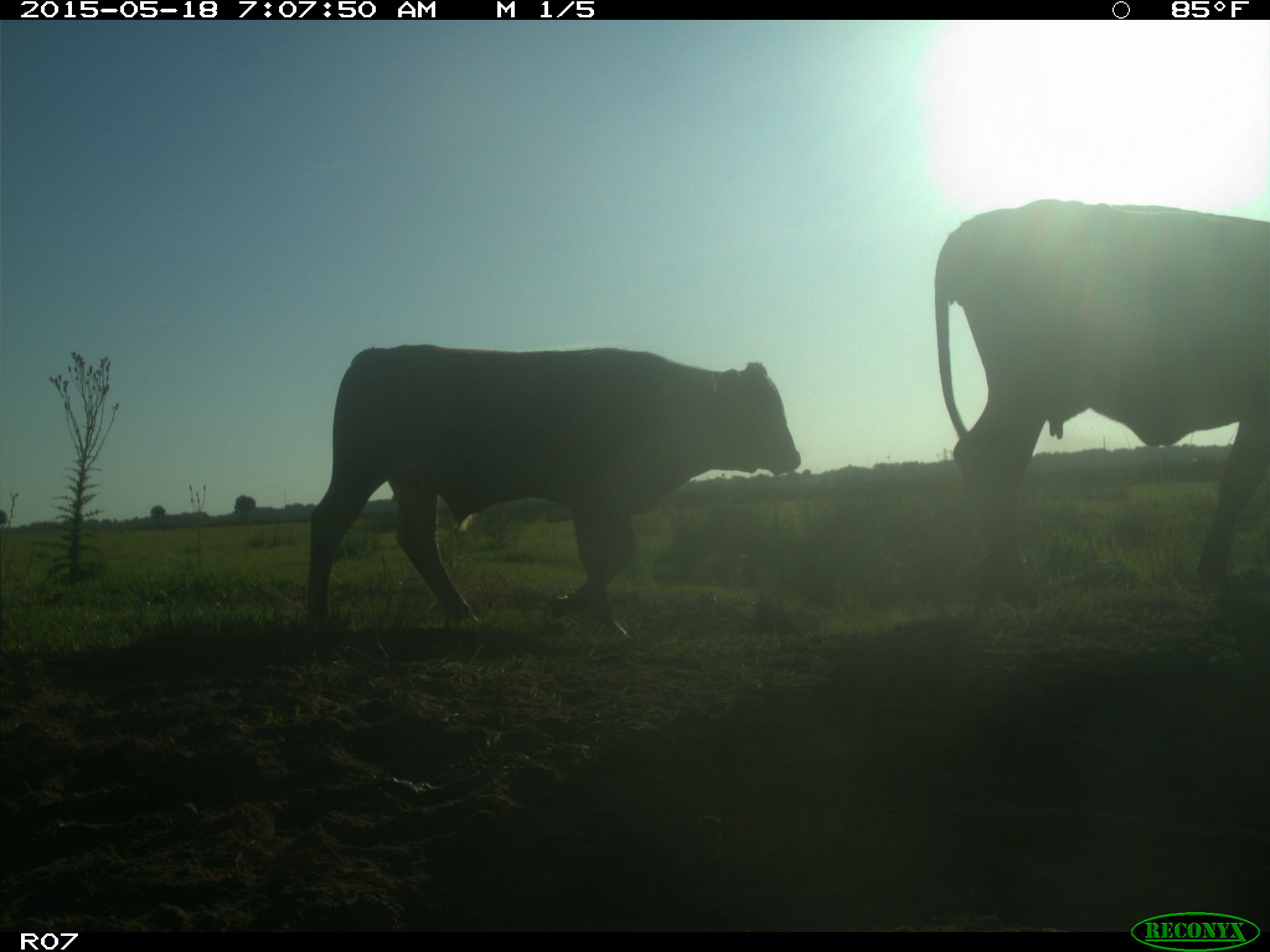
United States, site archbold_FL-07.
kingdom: Animalia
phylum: Chordata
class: Mammalia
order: Artiodactyla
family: Bovidae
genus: Bos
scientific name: Bos taurus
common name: domestic cow